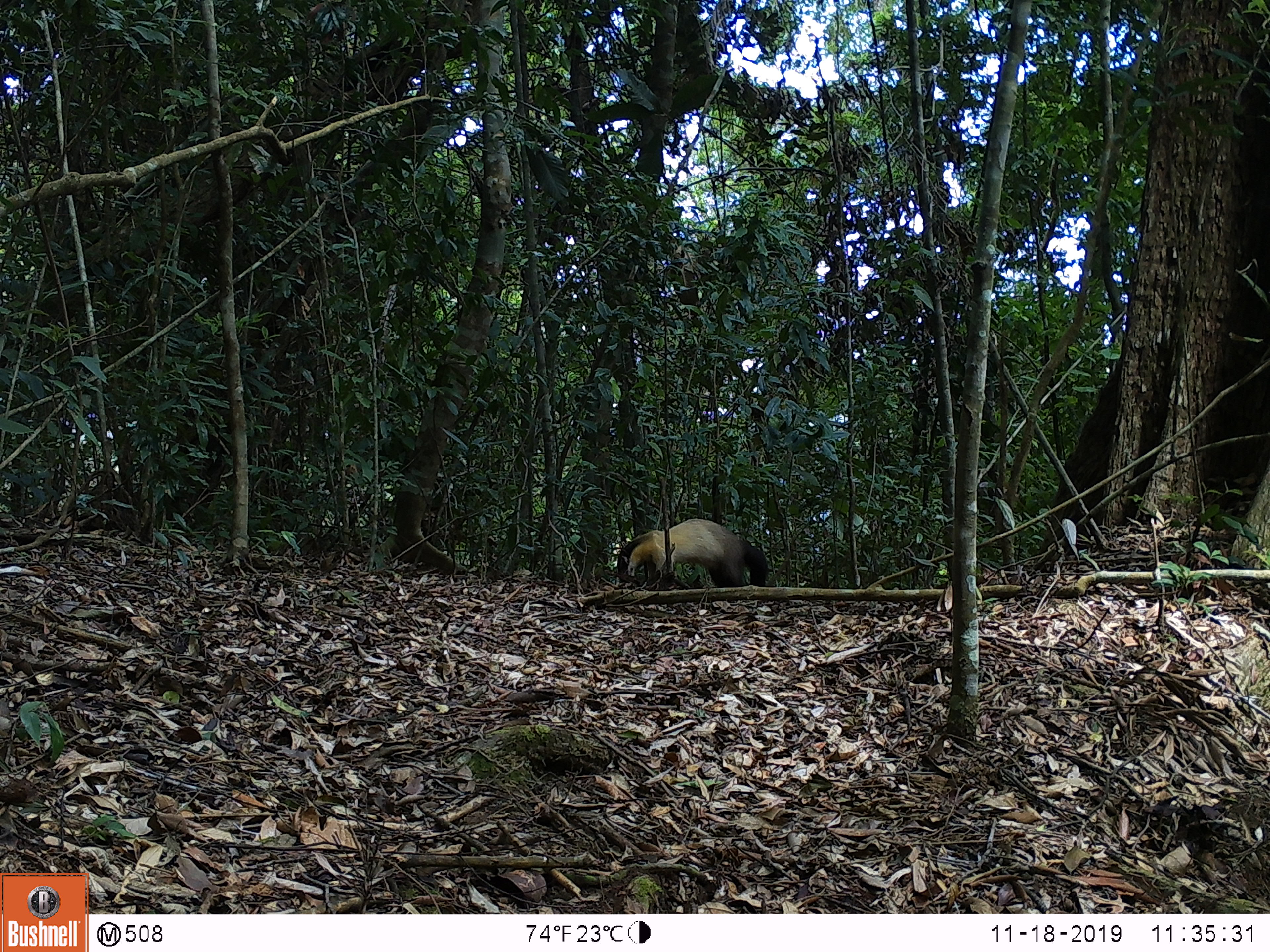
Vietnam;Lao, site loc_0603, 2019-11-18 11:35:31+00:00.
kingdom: Animalia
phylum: Chordata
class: Mammalia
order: Carnivora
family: Mustelidae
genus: Martes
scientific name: Martes flavigula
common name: yellow-throated marten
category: yellow throated marten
Yellow throated marten (yellow-throated marten) (Martes flavigula). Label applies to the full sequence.